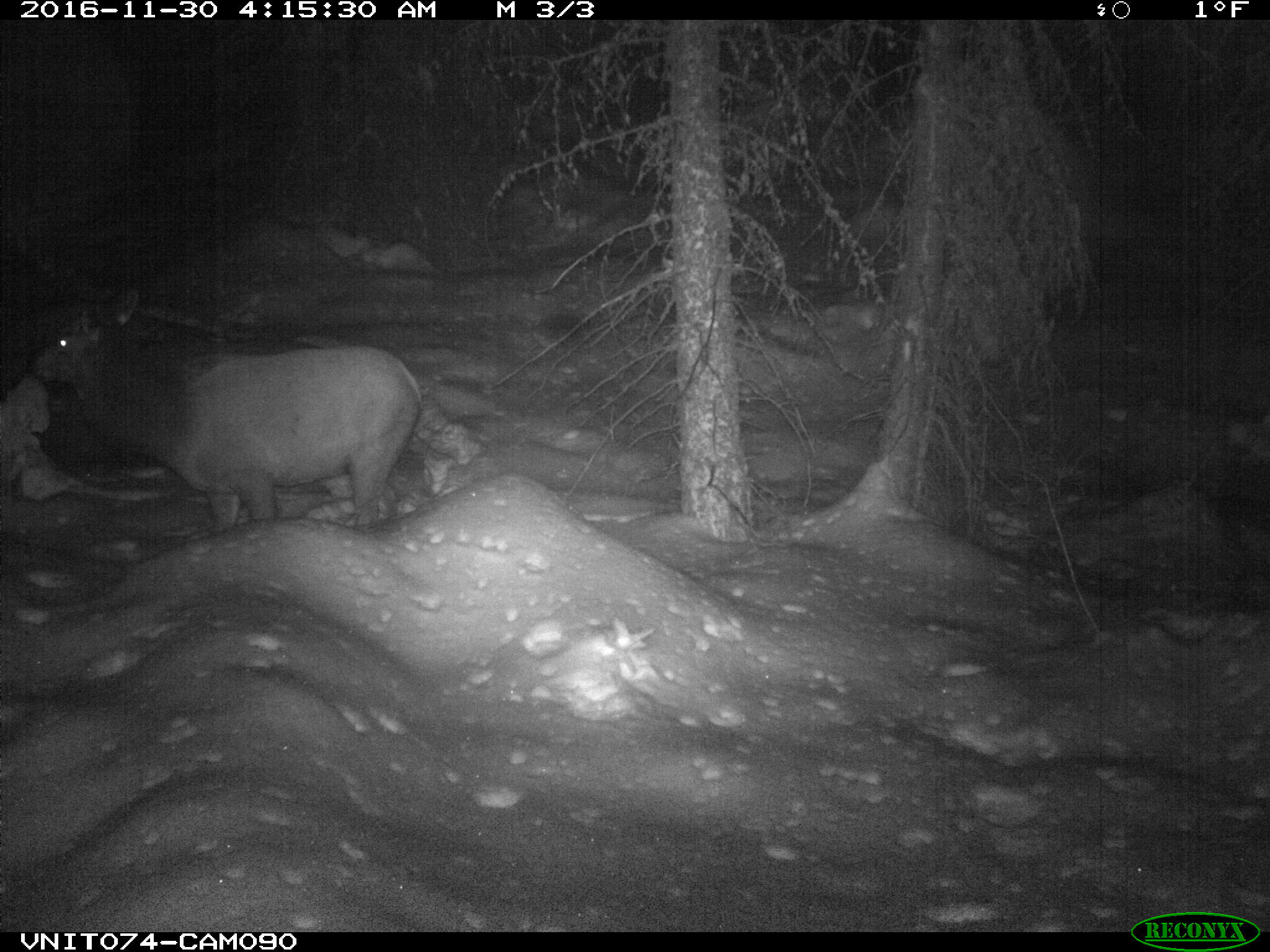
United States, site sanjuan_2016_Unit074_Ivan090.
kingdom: Animalia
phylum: Chordata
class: Mammalia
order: Artiodactyla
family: Cervidae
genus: Cervus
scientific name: Cervus elaphus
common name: red deer